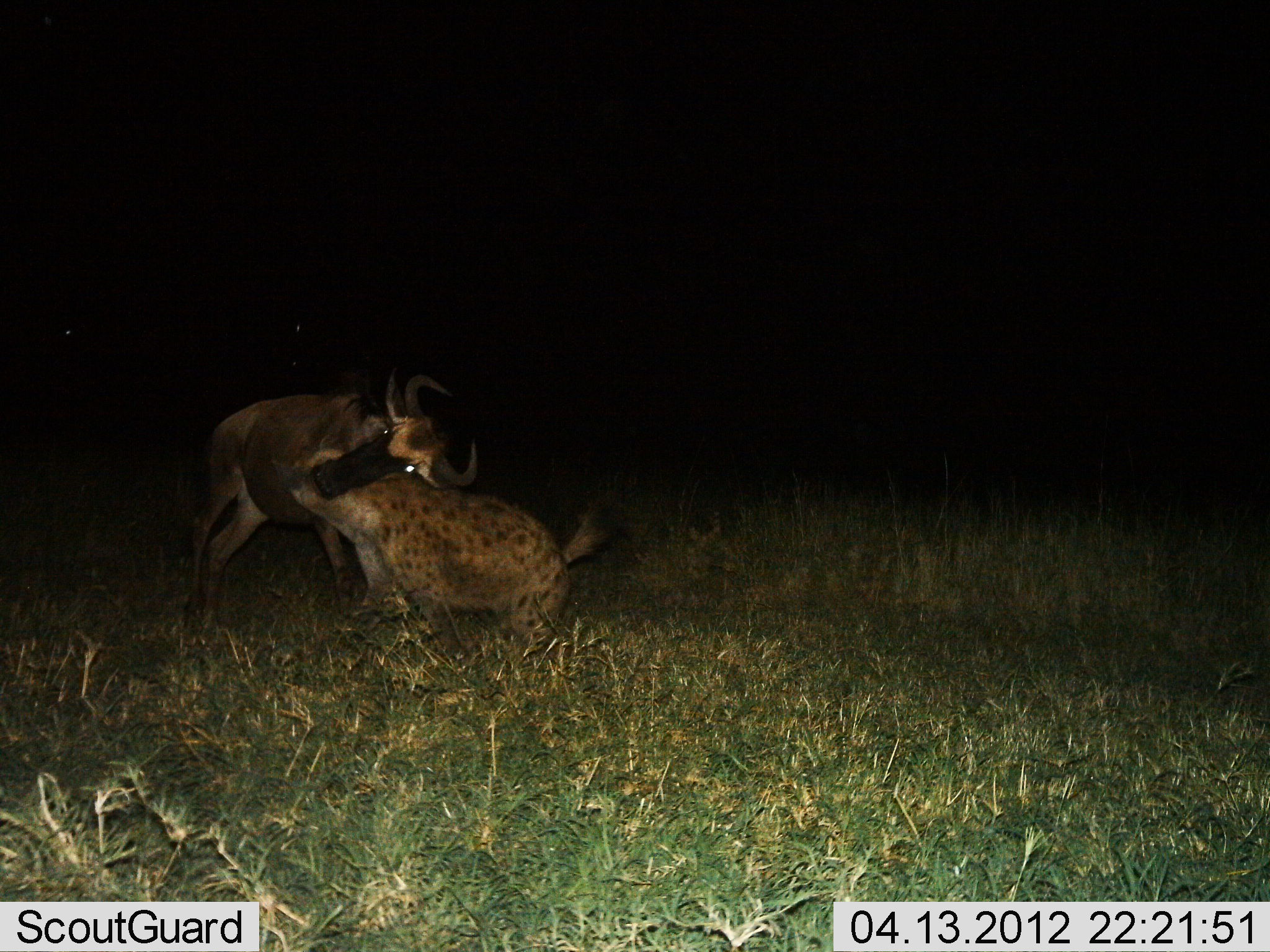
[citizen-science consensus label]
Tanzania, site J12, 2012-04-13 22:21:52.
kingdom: Animalia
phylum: Chordata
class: Mammalia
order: Carnivora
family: Hyaenidae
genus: Crocuta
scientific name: Crocuta crocuta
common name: spotted hyena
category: hyenaspotted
Hyenaspotted (spotted hyena) (Crocuta crocuta), count 1. Behavior (volunteer vote fractions): standing 5%, resting 0%, moving 24%, interacting 81%. Young present (vote fraction): 0%. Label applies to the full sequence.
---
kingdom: Animalia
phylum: Chordata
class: Mammalia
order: Artiodactyla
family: Bovidae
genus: Connochaetes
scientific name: Connochaetes taurinus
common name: blue wildebeest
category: wildebeest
Wildebeest (blue wildebeest) (Connochaetes taurinus), count 1. Behavior (volunteer vote fractions): standing 17%, resting 0%, moving 22%, interacting 89%. Young present (vote fraction): 6%. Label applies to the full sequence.